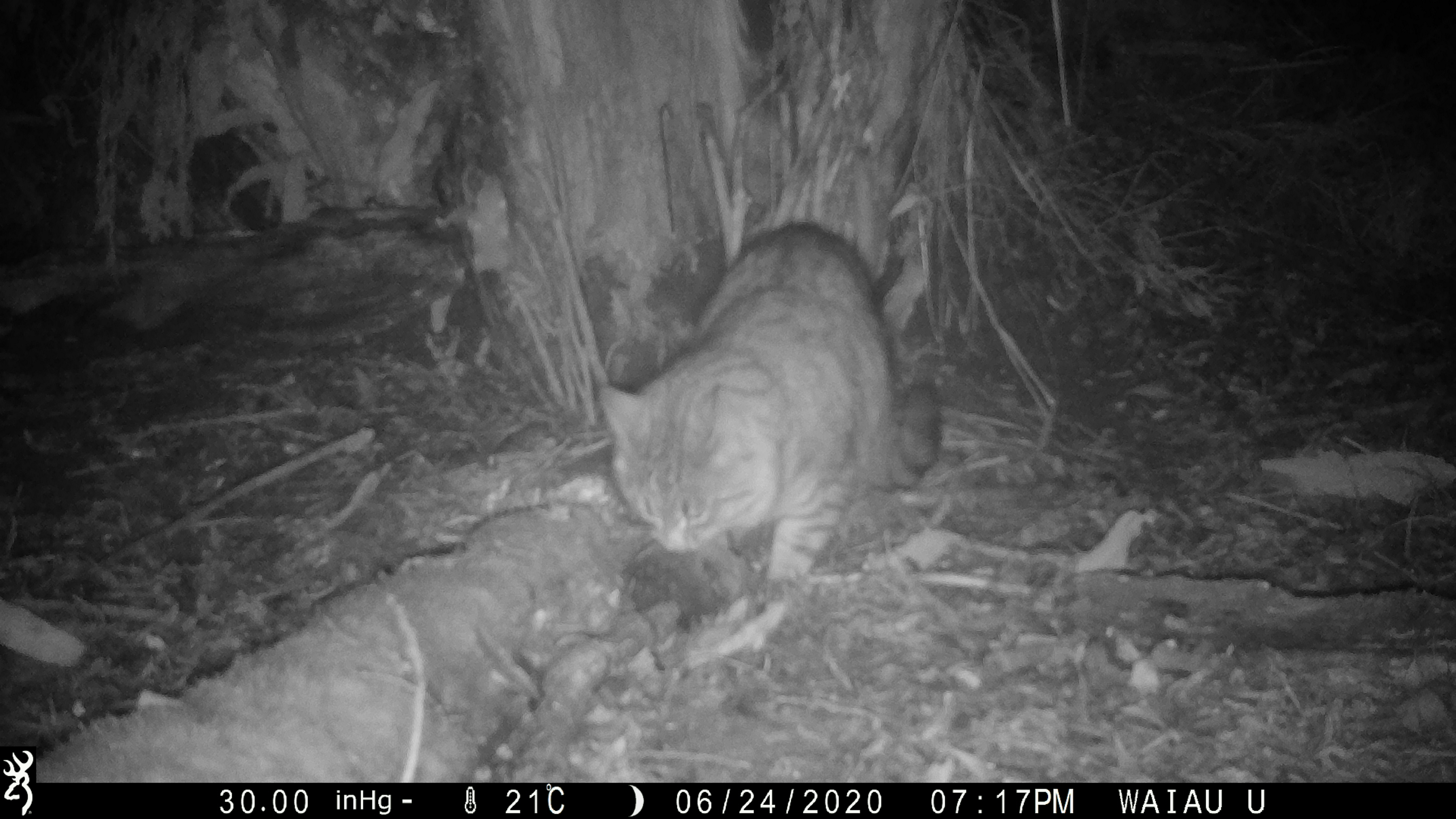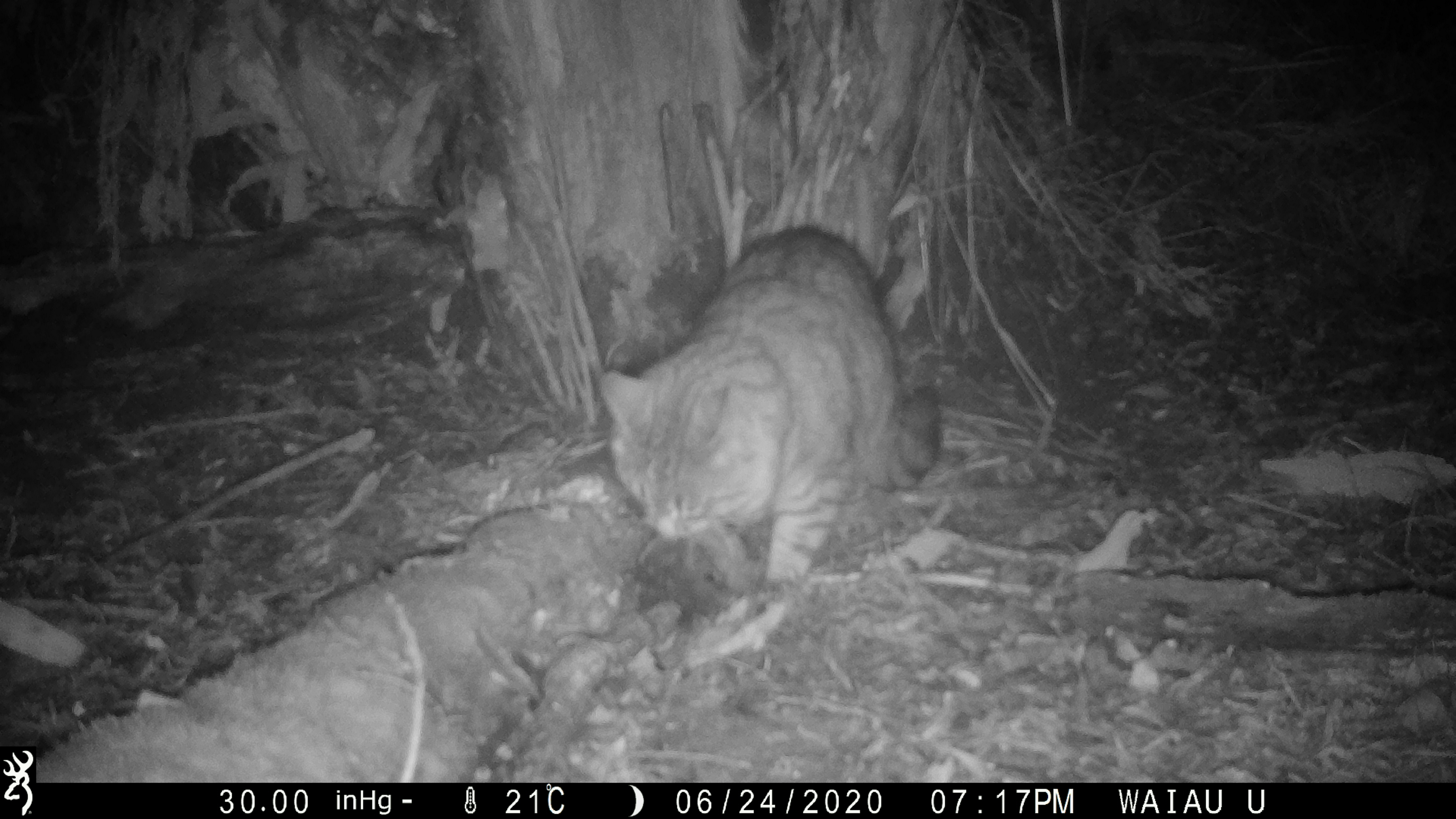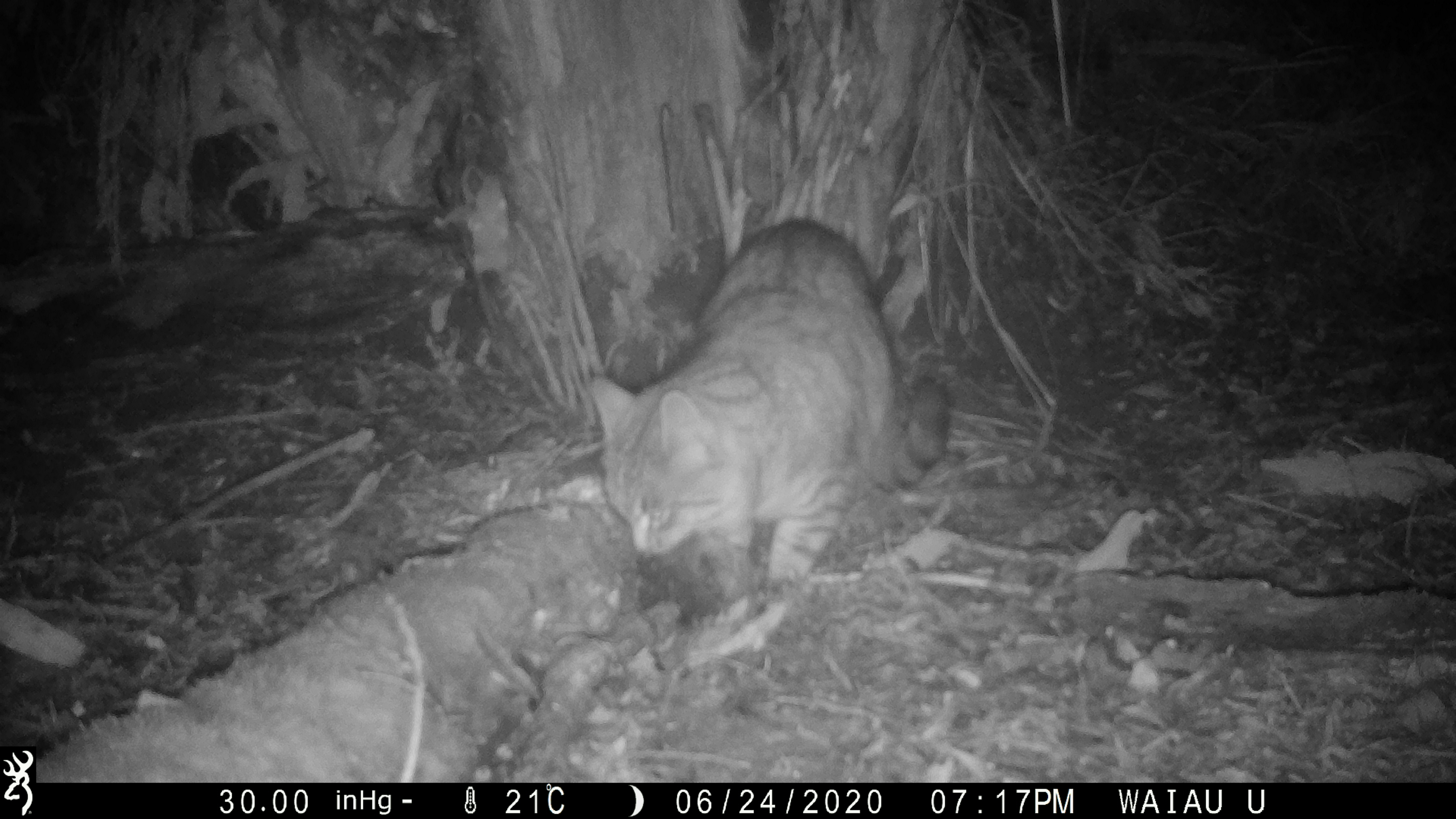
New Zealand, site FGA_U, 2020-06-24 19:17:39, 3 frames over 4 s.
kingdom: Animalia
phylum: Chordata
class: Mammalia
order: Carnivora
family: Felidae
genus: Felis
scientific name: Felis catus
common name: domestic cat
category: cat